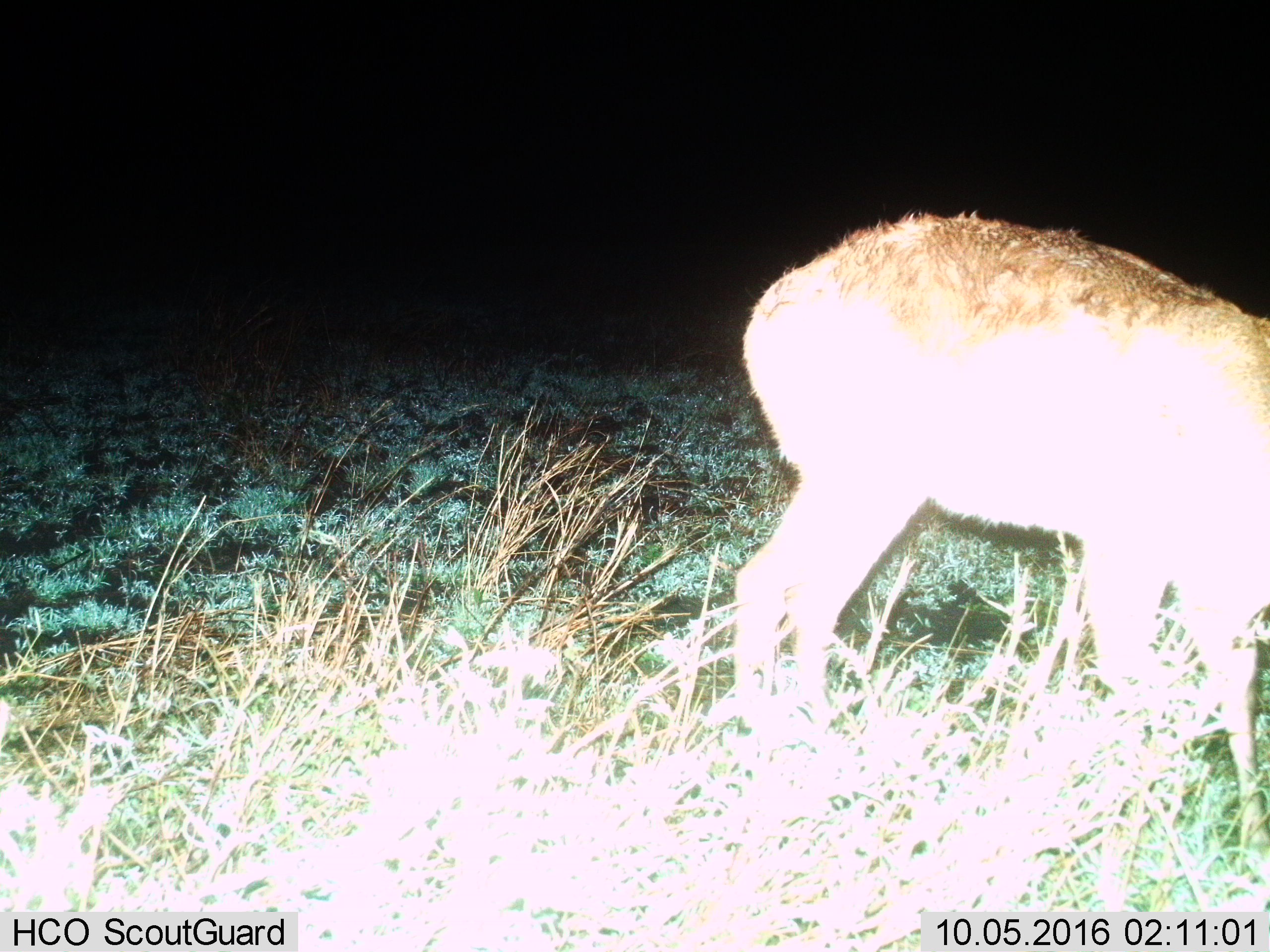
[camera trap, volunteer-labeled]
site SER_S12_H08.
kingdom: Animalia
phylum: Chordata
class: Mammalia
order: Artiodactyla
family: Bovidae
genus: Redunca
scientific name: Redunca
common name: reedbuck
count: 1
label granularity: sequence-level